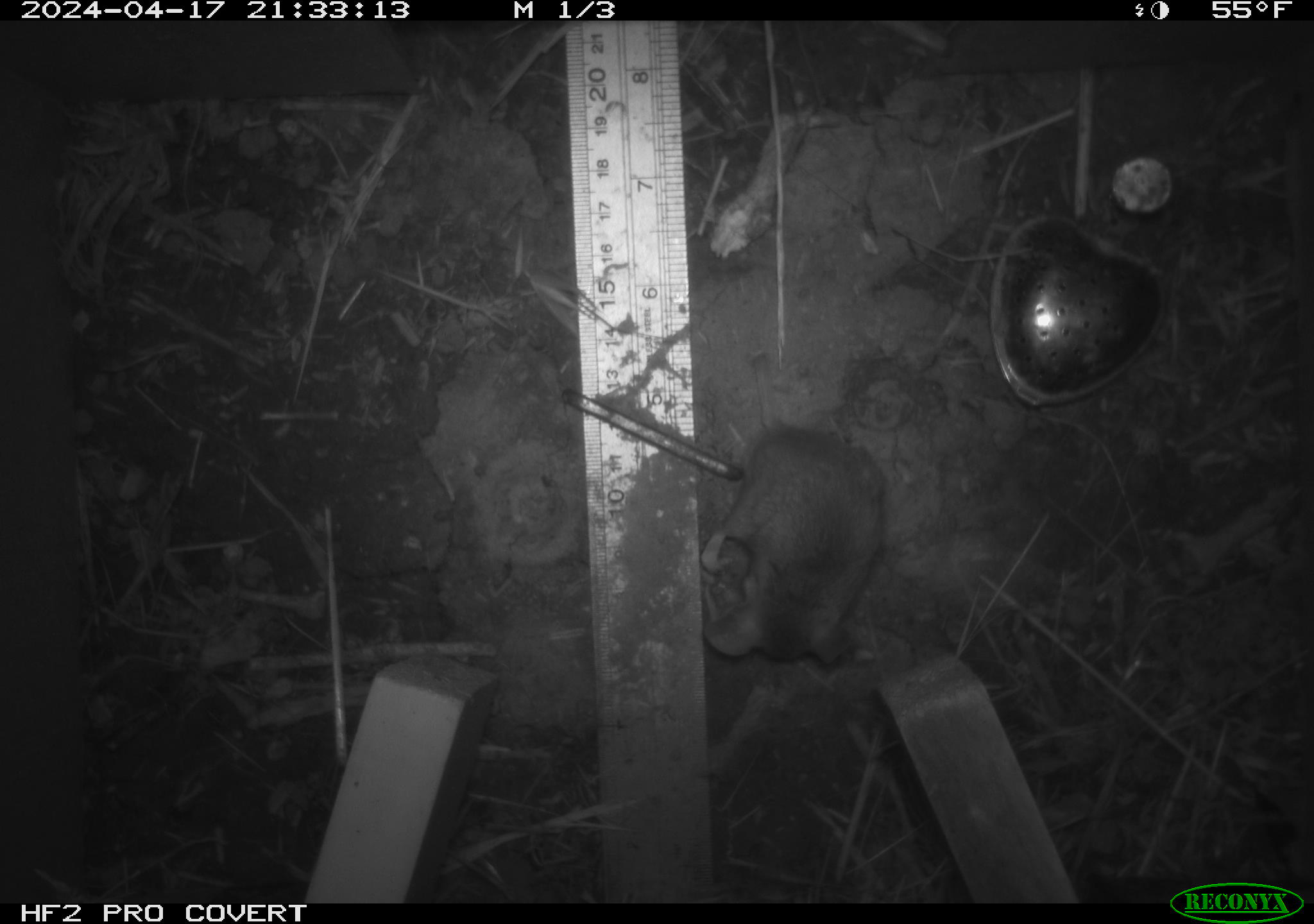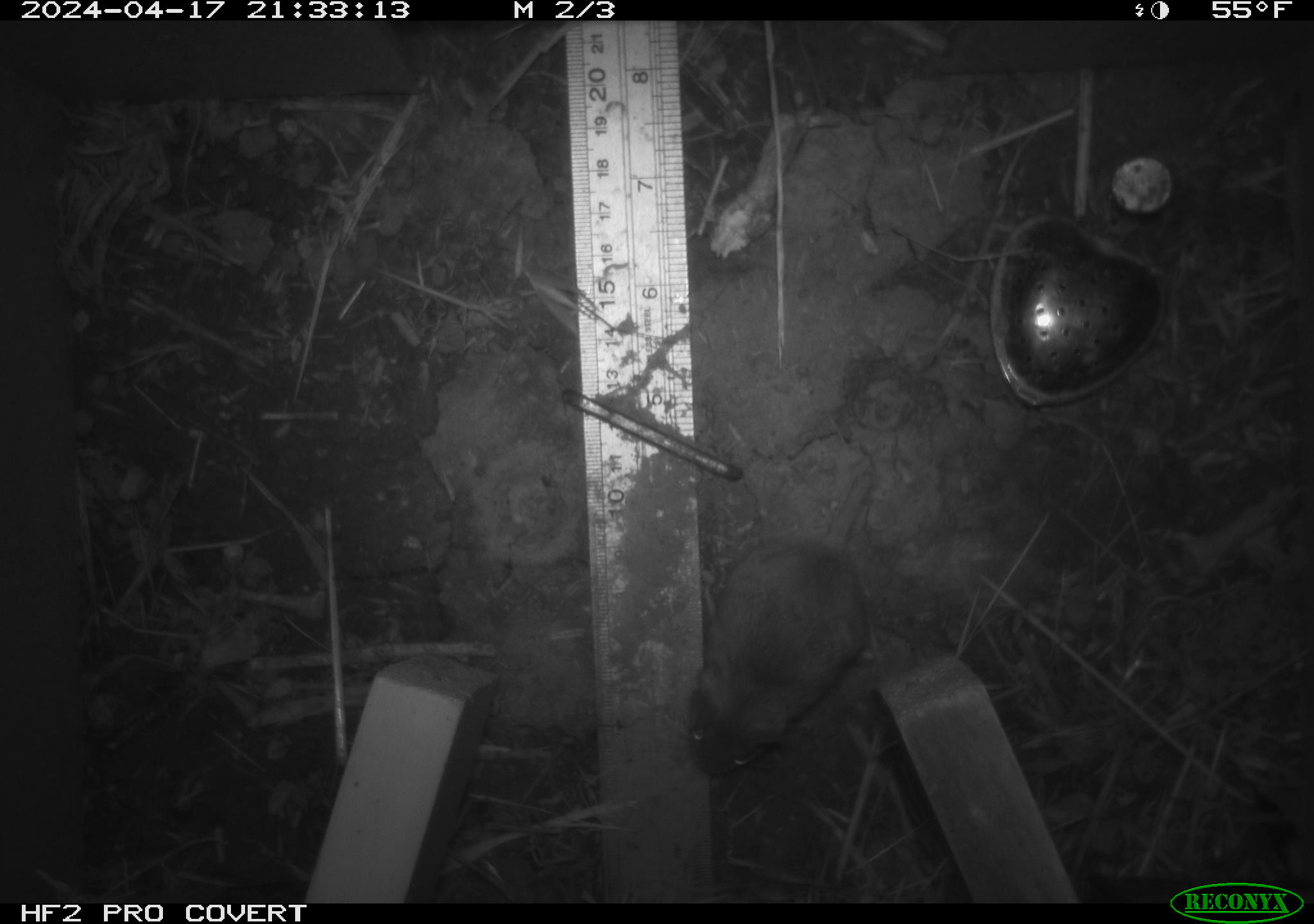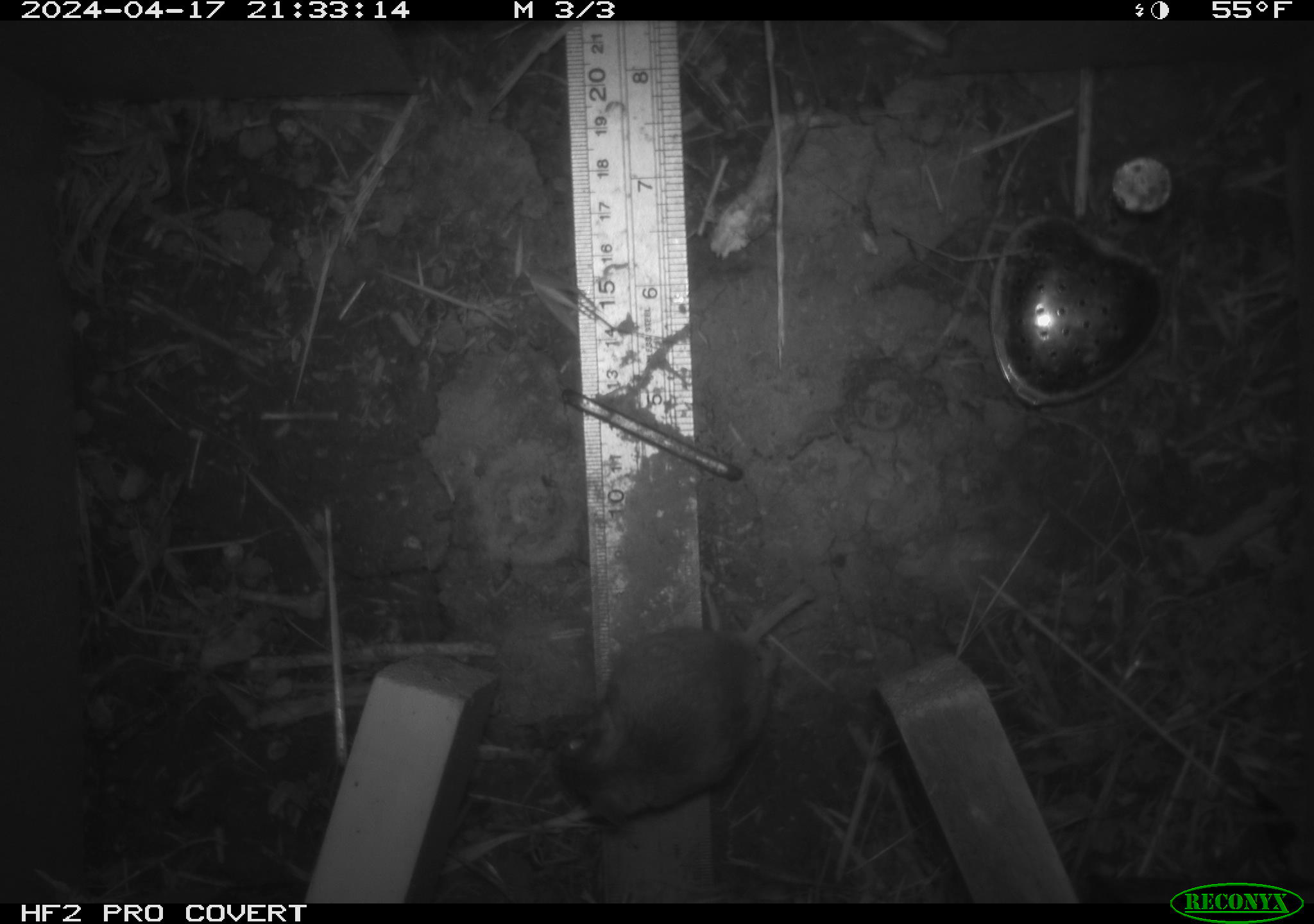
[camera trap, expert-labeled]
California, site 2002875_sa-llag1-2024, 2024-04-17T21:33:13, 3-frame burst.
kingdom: Animalia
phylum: Chordata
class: Mammalia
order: Rodentia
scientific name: Rodentia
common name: mouse species